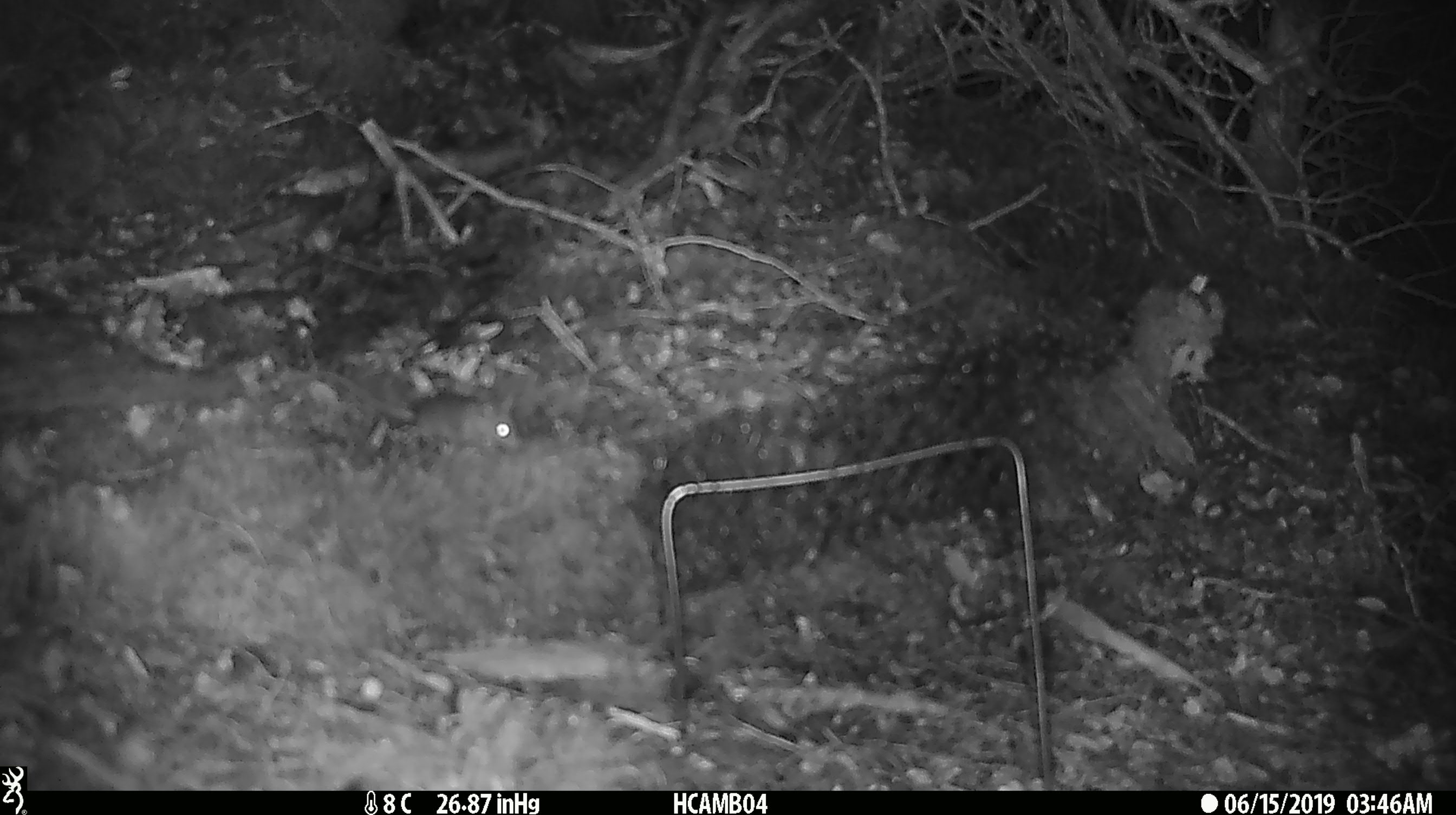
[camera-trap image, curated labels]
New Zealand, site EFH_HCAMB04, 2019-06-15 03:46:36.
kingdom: Animalia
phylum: Chordata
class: Mammalia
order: Rodentia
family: Muridae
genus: Mus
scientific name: Mus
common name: mouse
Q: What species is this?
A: Mouse (Mus).